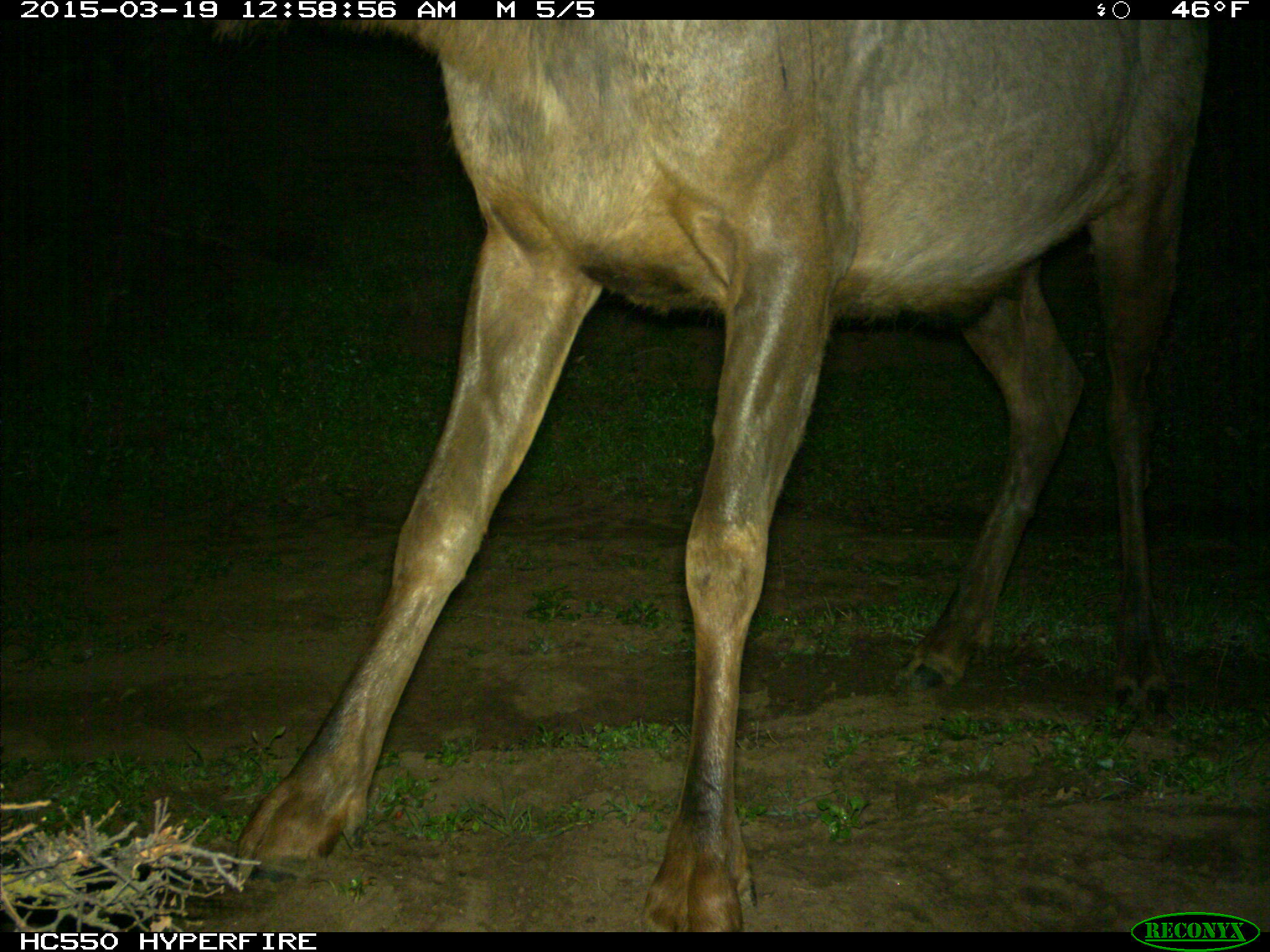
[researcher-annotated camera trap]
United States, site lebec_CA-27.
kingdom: Animalia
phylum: Chordata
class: Mammalia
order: Artiodactyla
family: Cervidae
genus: Cervus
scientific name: Cervus canadensis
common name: elk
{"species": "Cervus canadensis (elk)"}